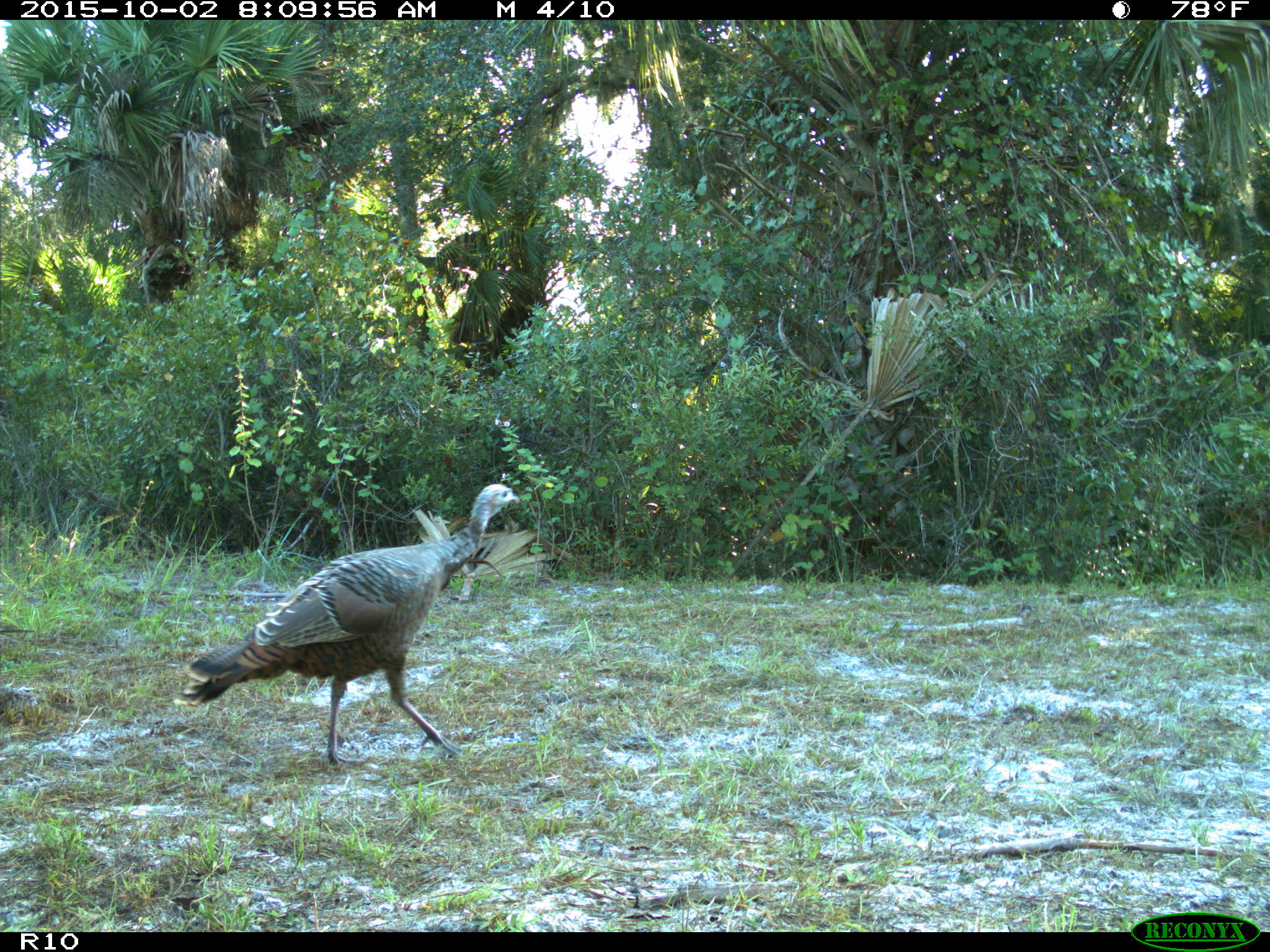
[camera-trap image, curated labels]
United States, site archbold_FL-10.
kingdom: Animalia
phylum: Chordata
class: Aves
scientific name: Aves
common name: birds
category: unidentified bird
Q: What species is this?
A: Unidentified bird (birds) (Aves).